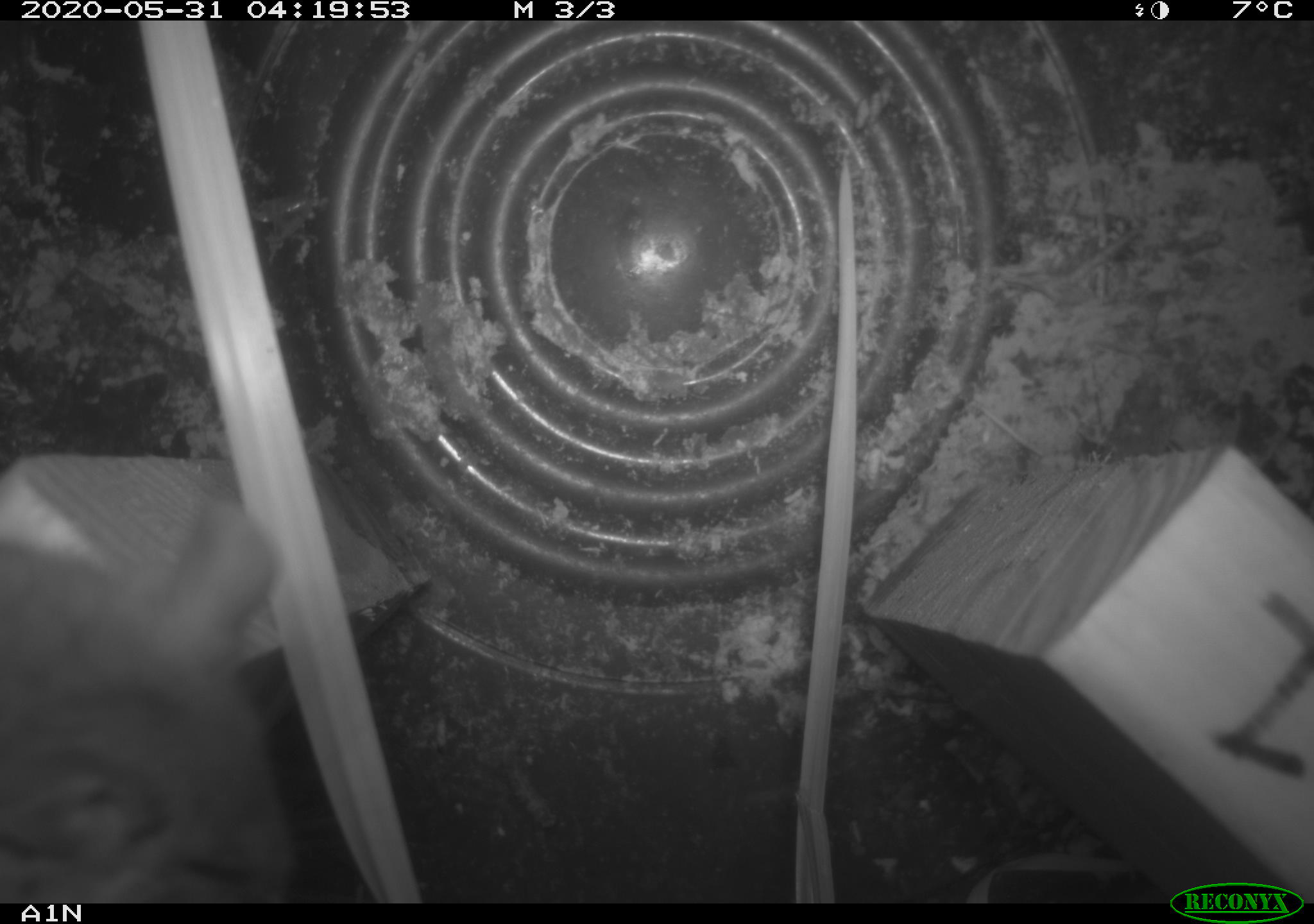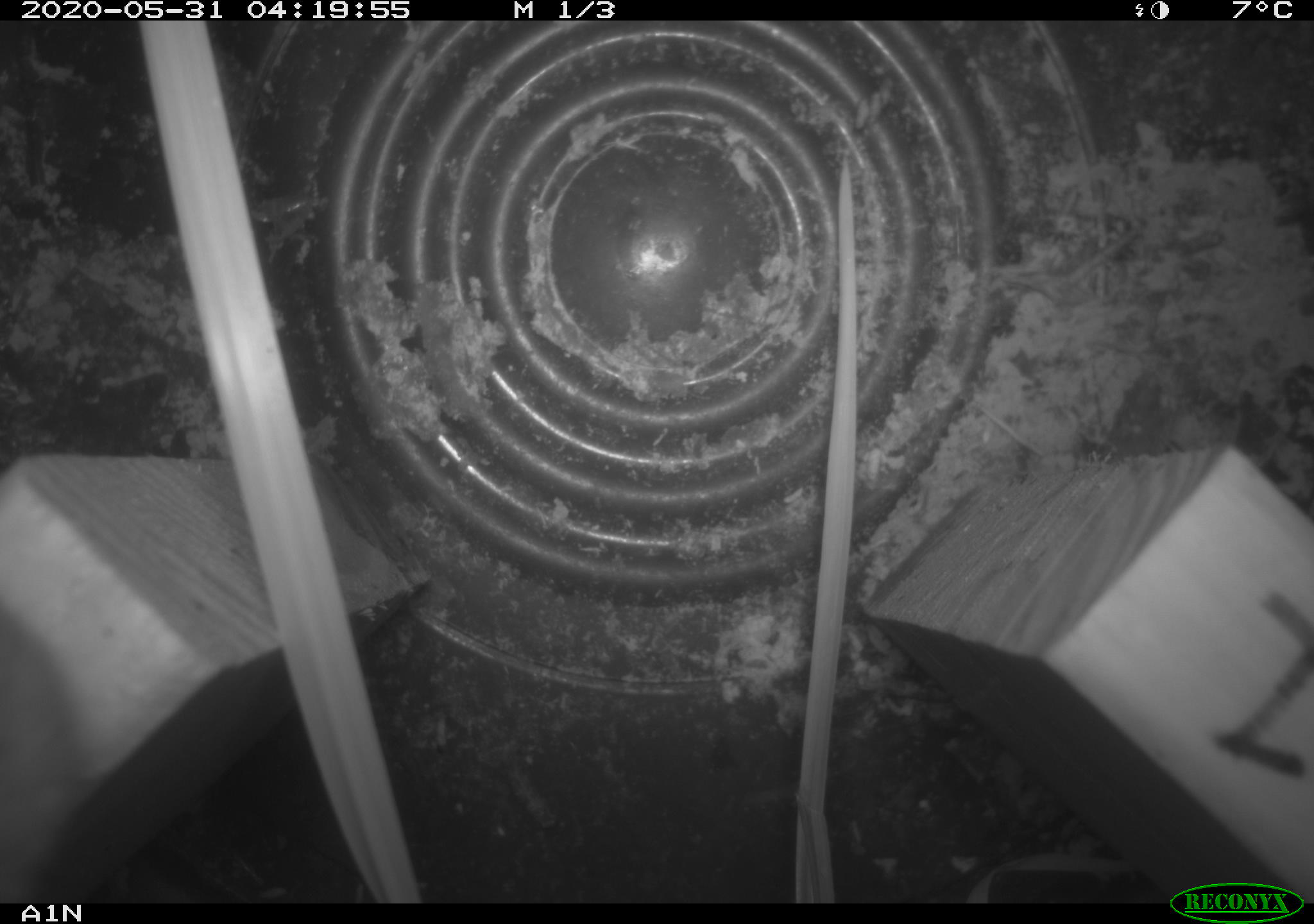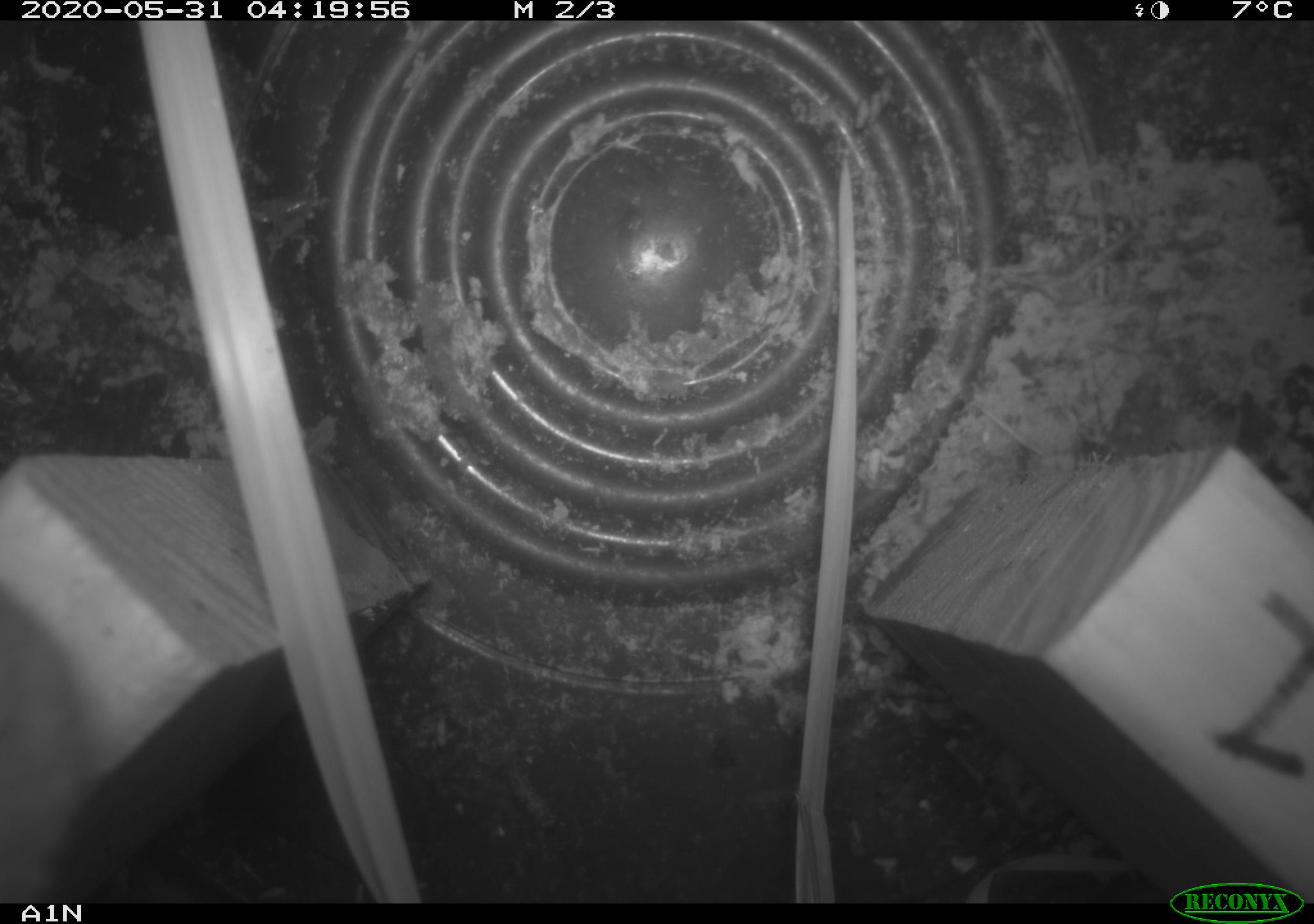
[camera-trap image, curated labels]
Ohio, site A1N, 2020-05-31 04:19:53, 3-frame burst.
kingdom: Animalia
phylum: Chordata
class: Mammalia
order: Rodentia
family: Cricetidae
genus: Peromyscus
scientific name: Peromyscus leucopus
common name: white-footed mouse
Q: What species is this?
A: White-footed mouse (Peromyscus leucopus).